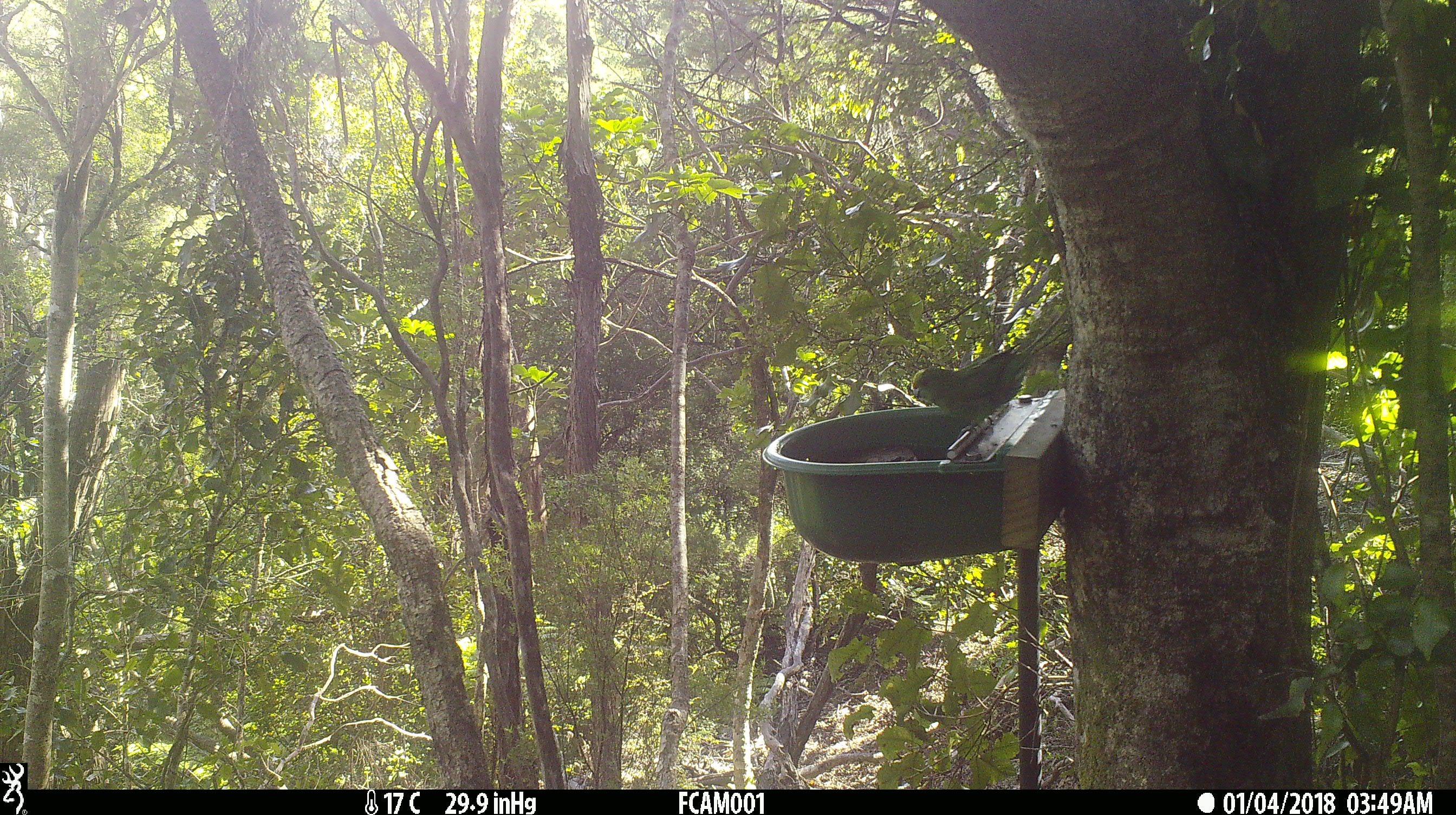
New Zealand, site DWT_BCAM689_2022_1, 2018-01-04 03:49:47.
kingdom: Animalia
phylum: Chordata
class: Aves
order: Psittaciformes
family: Psittaculidae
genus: Cyanoramphus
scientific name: Cyanoramphus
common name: parakeet